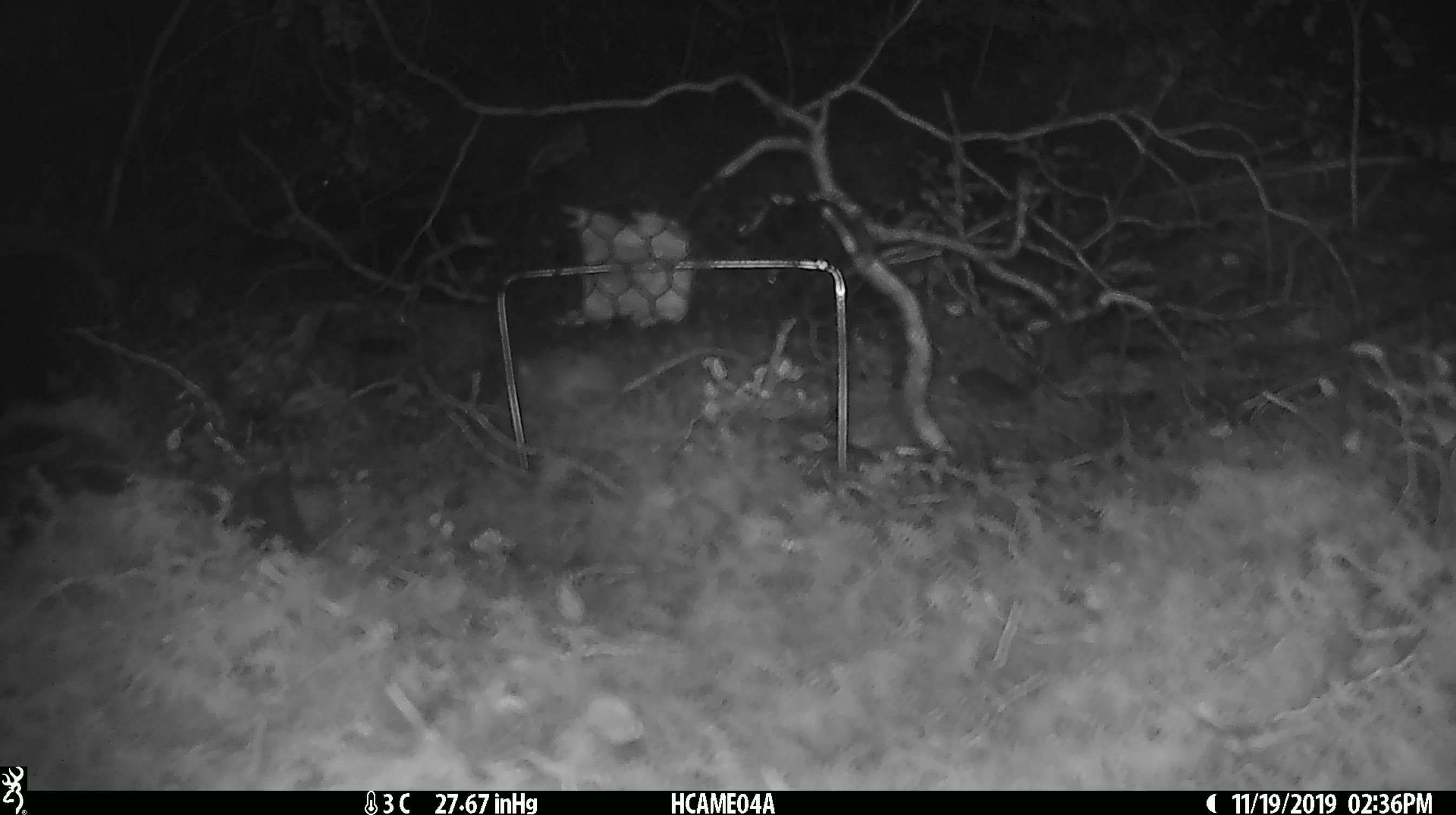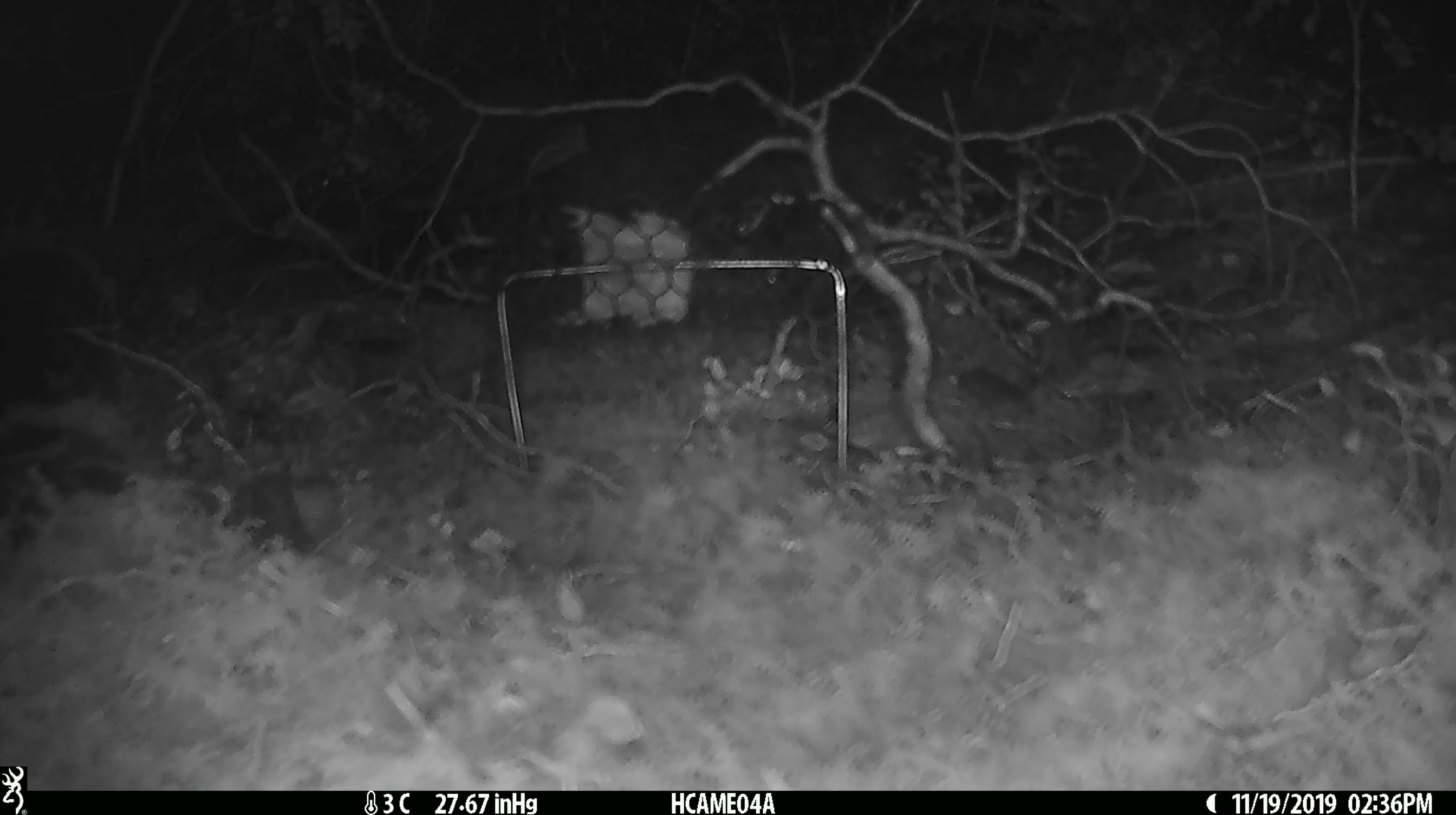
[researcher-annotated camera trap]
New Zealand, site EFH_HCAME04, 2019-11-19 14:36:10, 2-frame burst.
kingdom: Animalia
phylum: Chordata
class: Mammalia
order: Rodentia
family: Muridae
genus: Mus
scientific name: Mus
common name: mouse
Mouse (Mus).